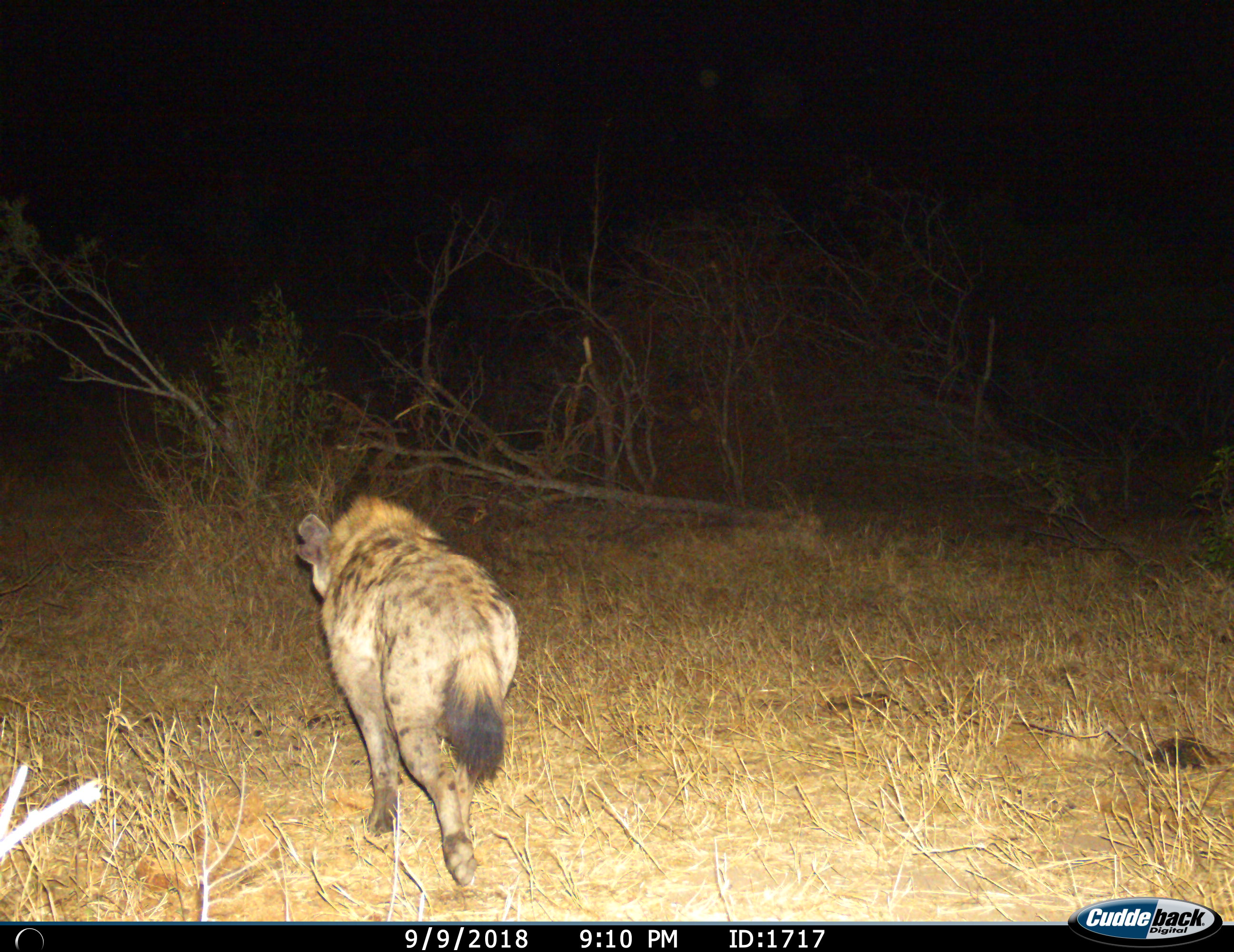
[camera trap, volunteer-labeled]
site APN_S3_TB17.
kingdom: Animalia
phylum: Chordata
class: Mammalia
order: Carnivora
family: Hyaenidae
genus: Crocuta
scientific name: Crocuta crocuta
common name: spotted hyena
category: hyenaspotted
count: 1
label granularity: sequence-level